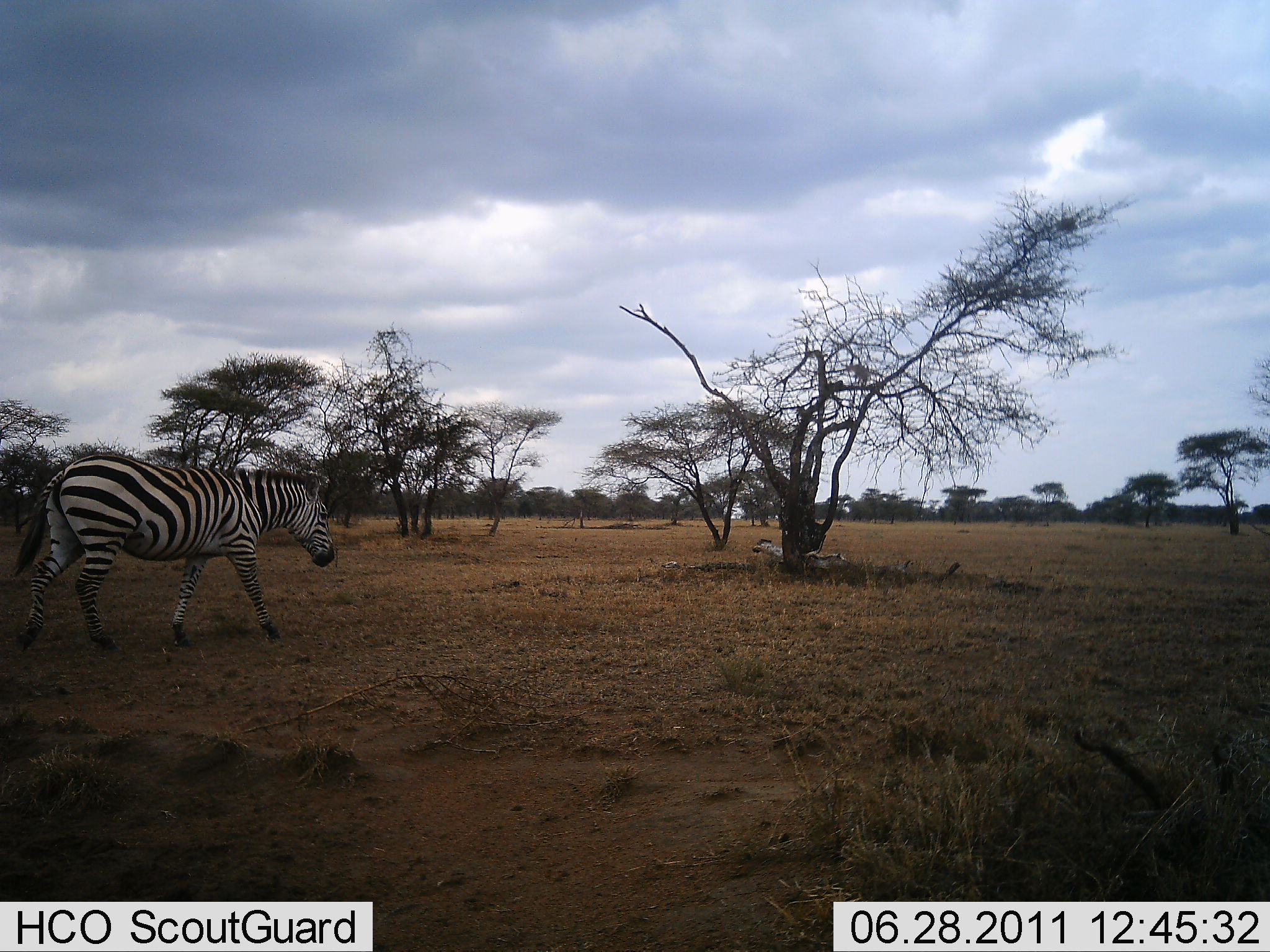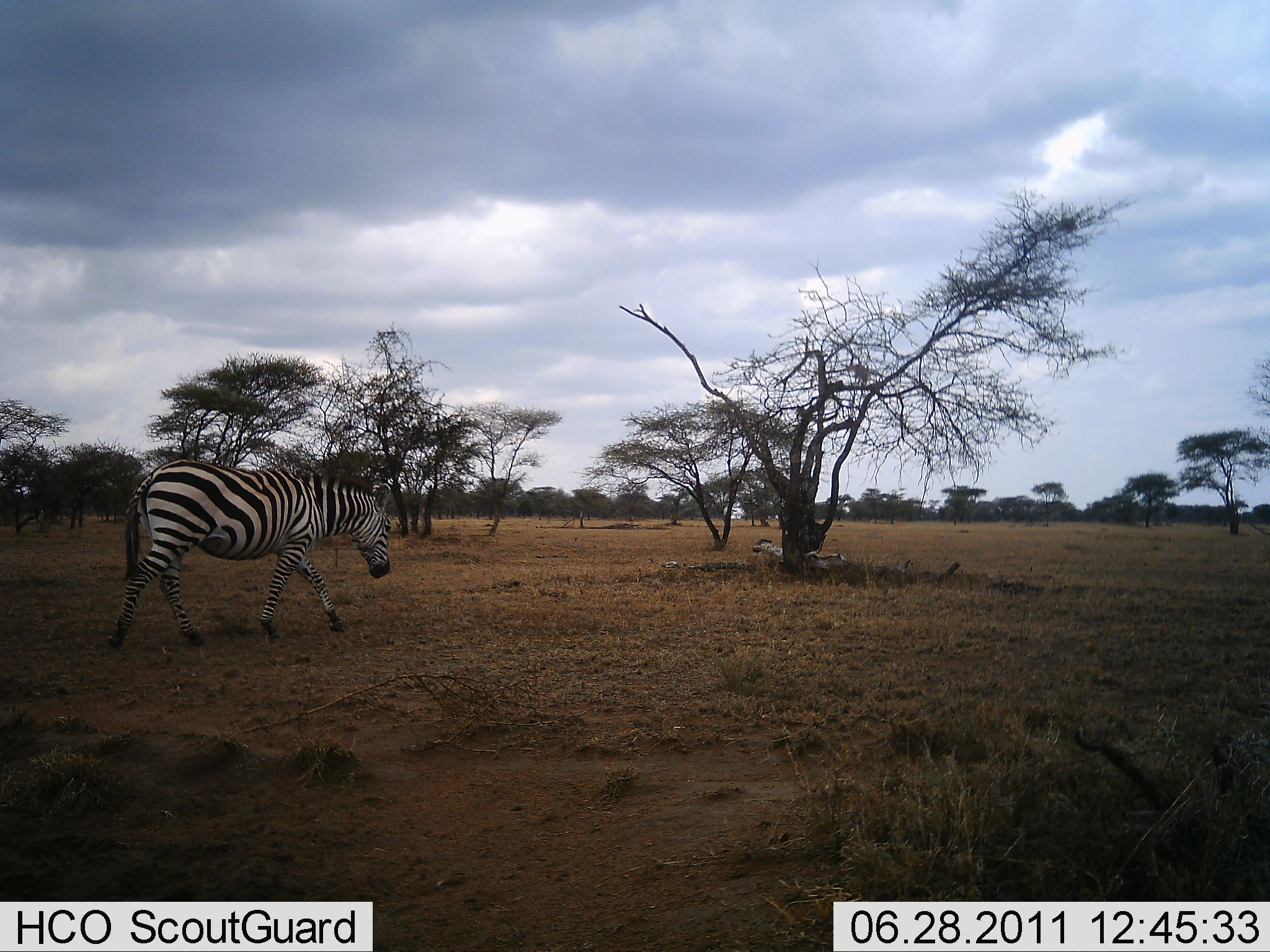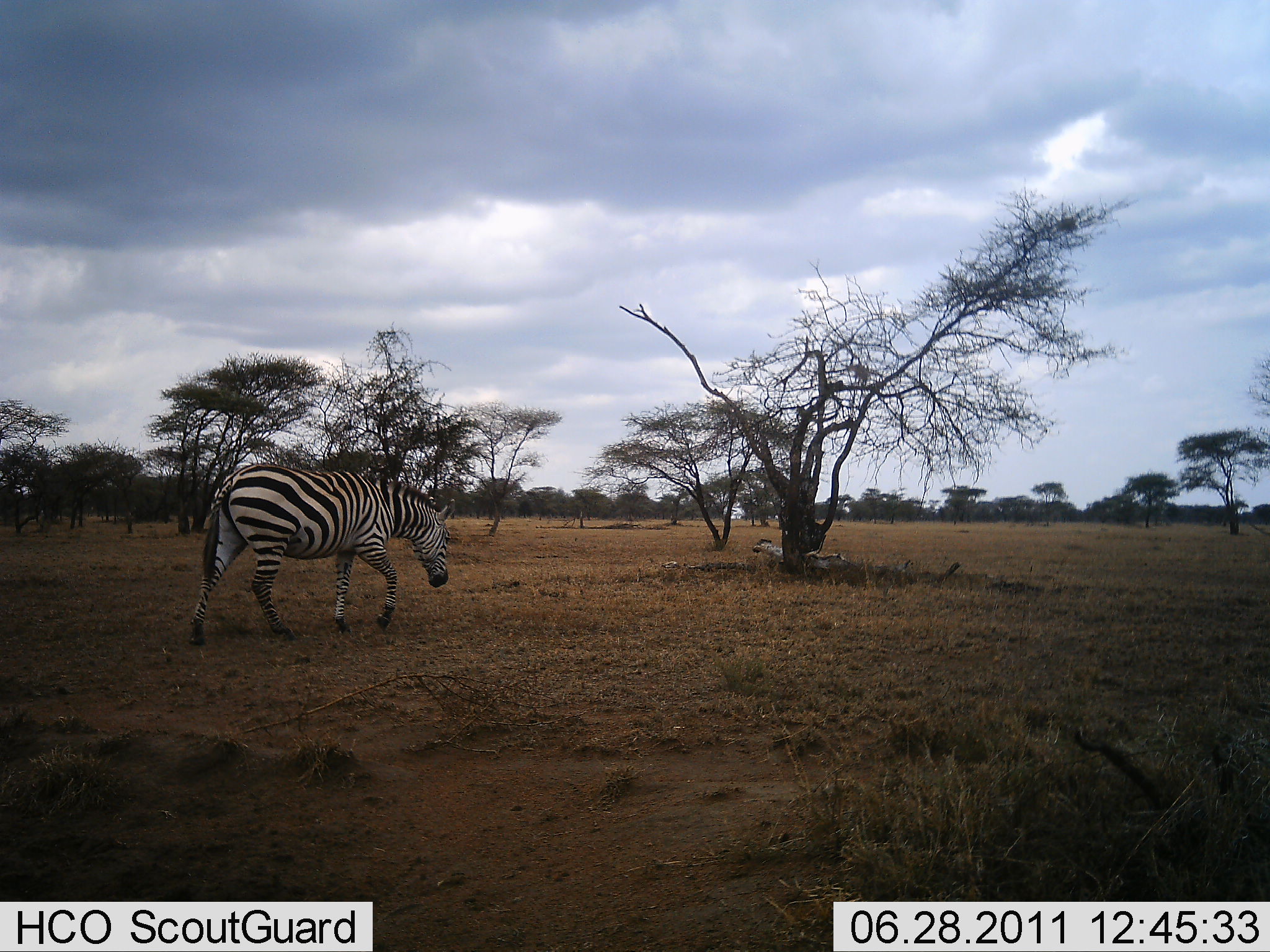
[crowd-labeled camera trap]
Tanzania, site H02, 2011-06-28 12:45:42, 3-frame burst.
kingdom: Animalia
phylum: Chordata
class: Mammalia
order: Perissodactyla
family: Equidae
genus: Equus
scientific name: Equus quagga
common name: plains zebra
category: zebra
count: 1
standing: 0%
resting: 0%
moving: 93%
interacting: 0%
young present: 0%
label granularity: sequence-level